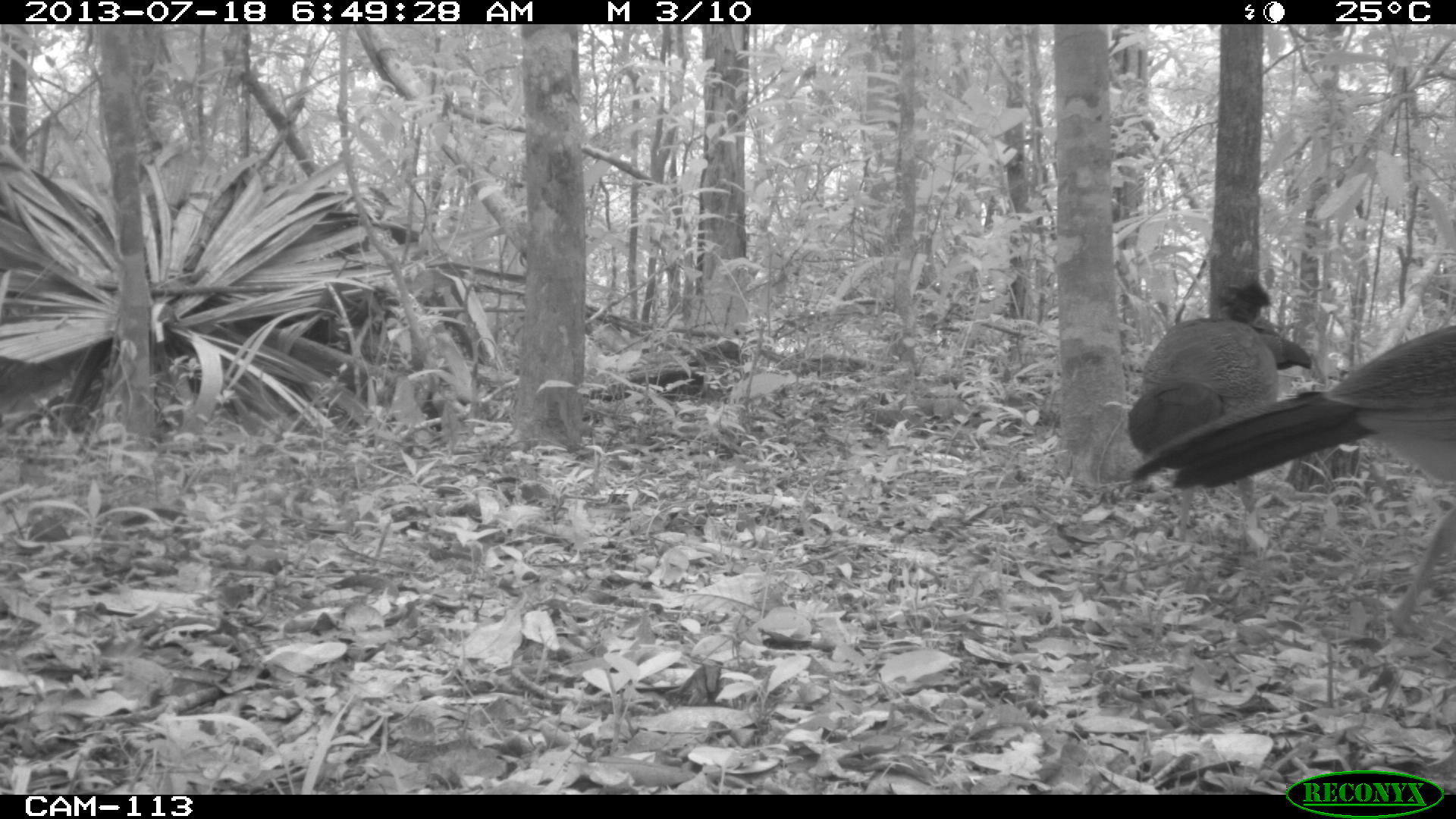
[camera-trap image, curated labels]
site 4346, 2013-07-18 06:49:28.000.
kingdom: Animalia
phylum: Chordata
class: Aves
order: Galliformes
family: Cracidae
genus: Crax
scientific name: Crax rubra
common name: great curassow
Crax rubra (great curassow), count 2.